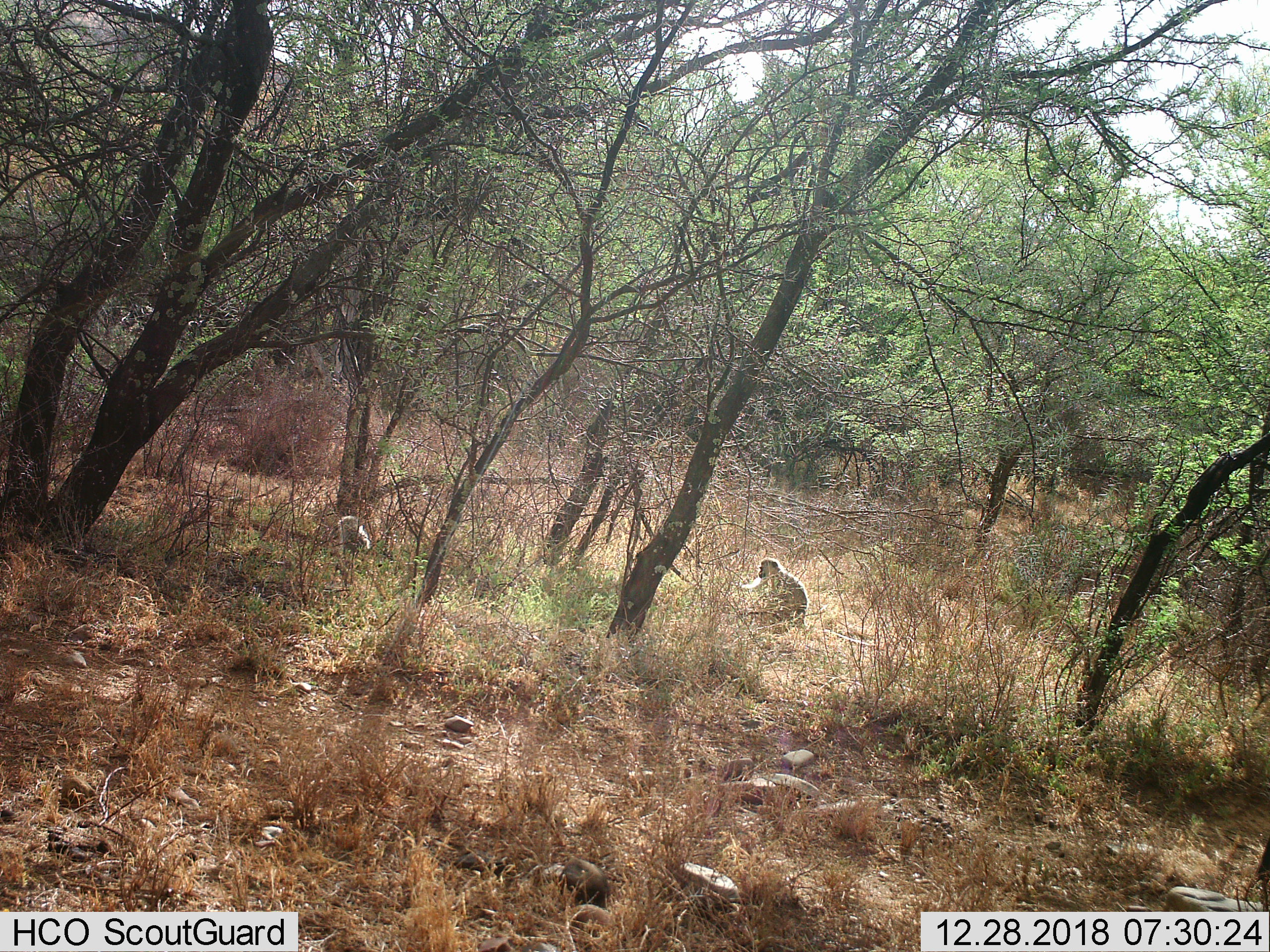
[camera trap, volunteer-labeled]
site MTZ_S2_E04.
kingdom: Animalia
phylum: Chordata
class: Mammalia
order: Primates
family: Cercopithecidae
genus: Chlorocebus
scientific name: Chlorocebus pygerythrus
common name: vervet monkey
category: monkeyvervet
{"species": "monkeyvervet (vervet monkey) (Chlorocebus pygerythrus)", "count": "2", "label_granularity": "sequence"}